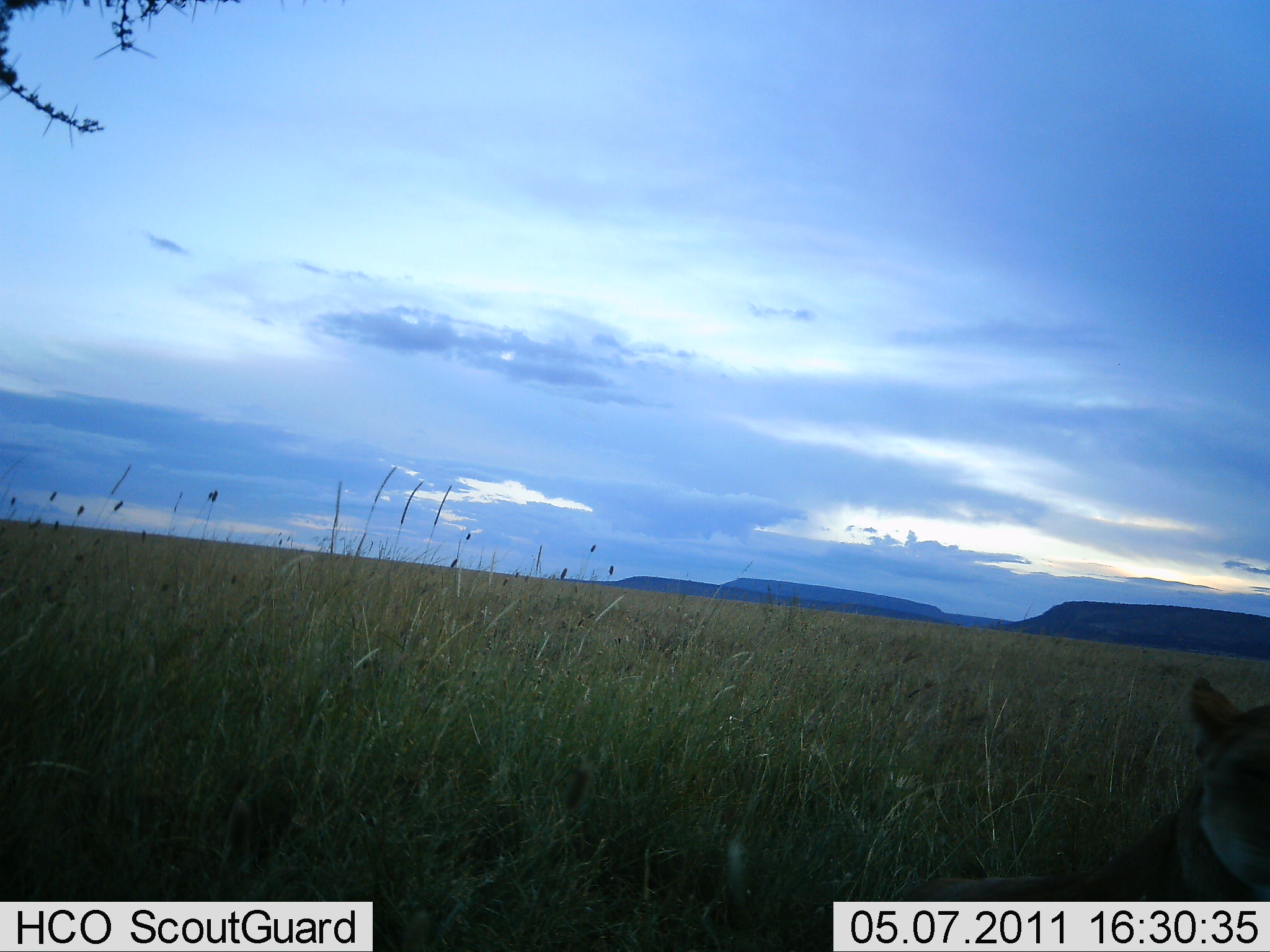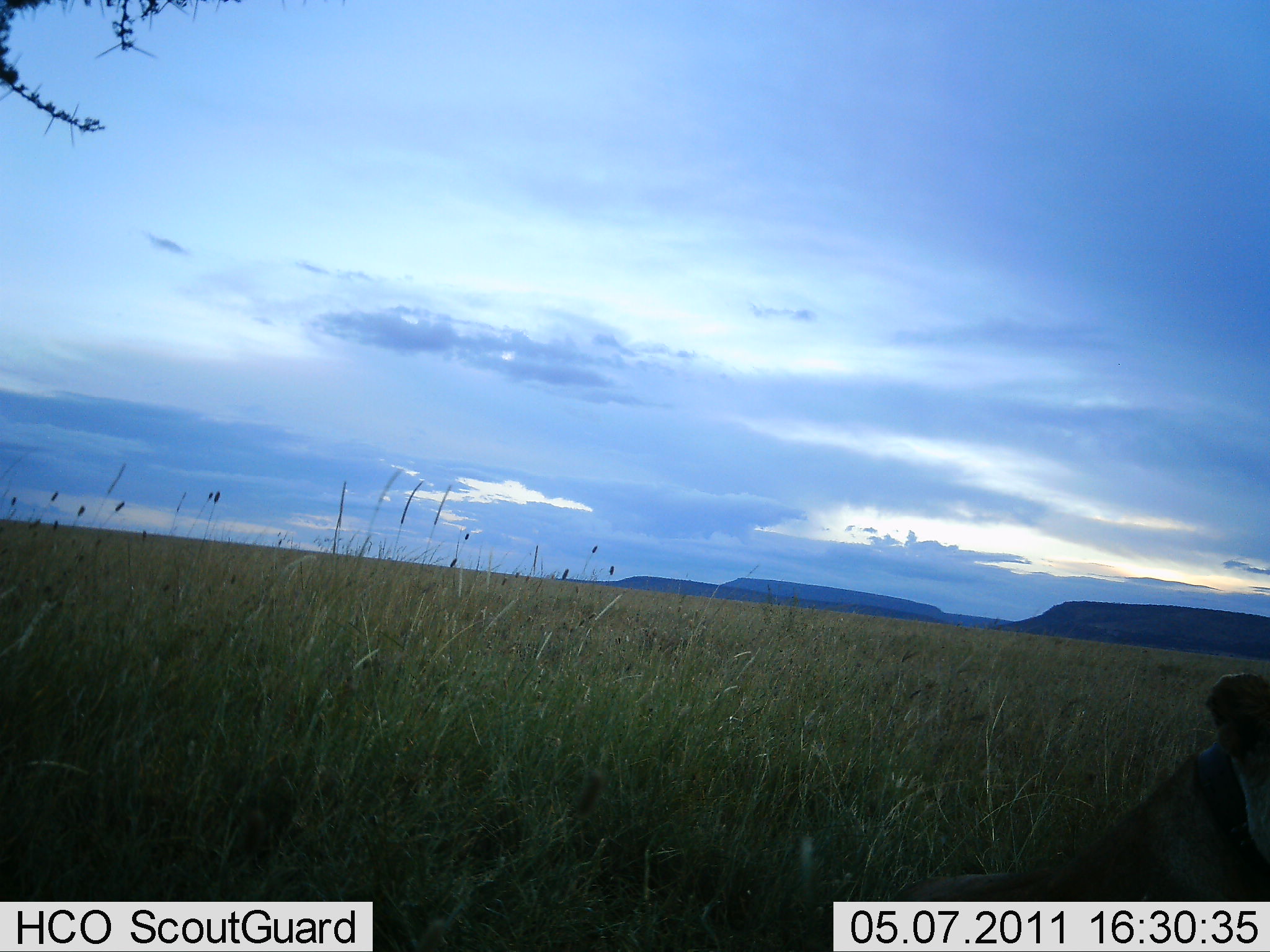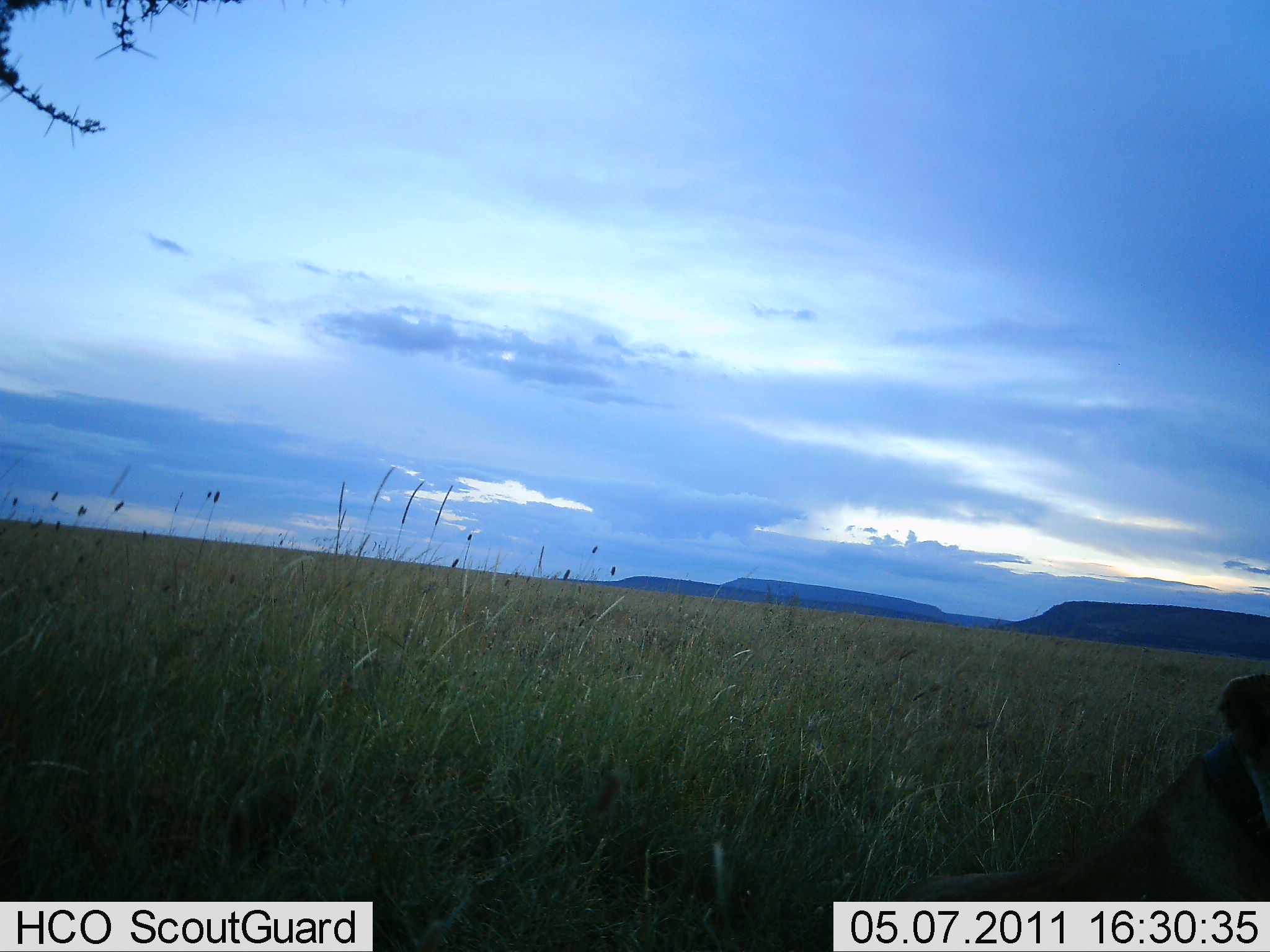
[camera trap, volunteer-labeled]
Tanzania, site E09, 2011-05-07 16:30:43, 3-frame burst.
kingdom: Animalia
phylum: Chordata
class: Mammalia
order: Carnivora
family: Felidae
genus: Panthera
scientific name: Panthera leo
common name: lion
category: lionfemale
Lionfemale (lion) (Panthera leo), count 1. Behavior (volunteer vote fractions): standing 0%, resting 92%, moving 8%, interacting 0%. Young present (vote fraction): 0%. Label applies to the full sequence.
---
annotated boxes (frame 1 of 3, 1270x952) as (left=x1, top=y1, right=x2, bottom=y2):
animal: (left=868, top=677, right=1270, bottom=952)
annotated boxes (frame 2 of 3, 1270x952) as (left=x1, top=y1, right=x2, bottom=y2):
animal: (left=881, top=672, right=1270, bottom=952)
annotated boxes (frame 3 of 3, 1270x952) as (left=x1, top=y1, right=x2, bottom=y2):
animal: (left=877, top=673, right=1270, bottom=952)